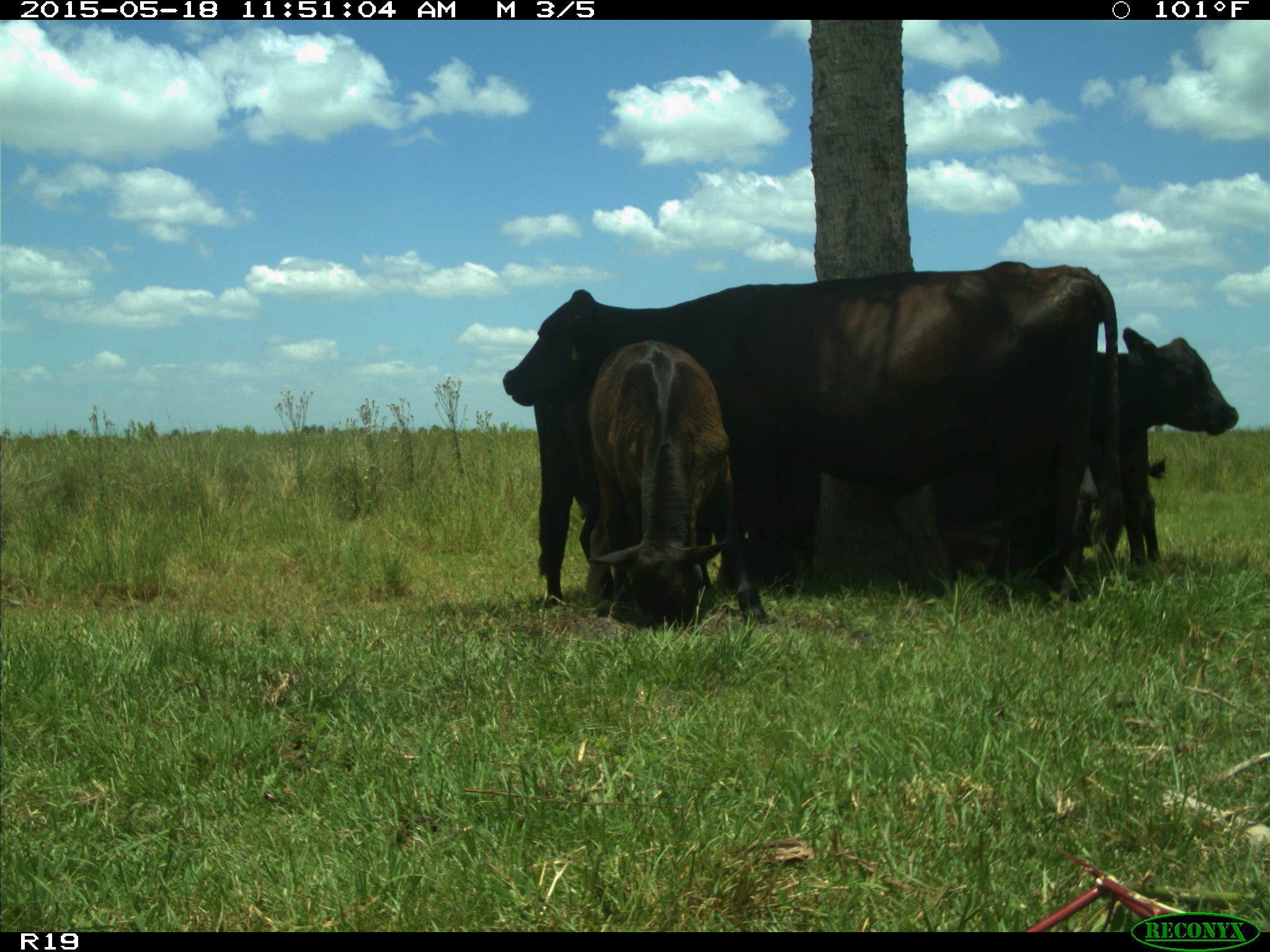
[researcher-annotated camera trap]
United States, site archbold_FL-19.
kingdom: Animalia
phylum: Chordata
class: Mammalia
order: Artiodactyla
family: Bovidae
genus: Bos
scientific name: Bos taurus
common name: domestic cow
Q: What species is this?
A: Bos taurus (domestic cow).